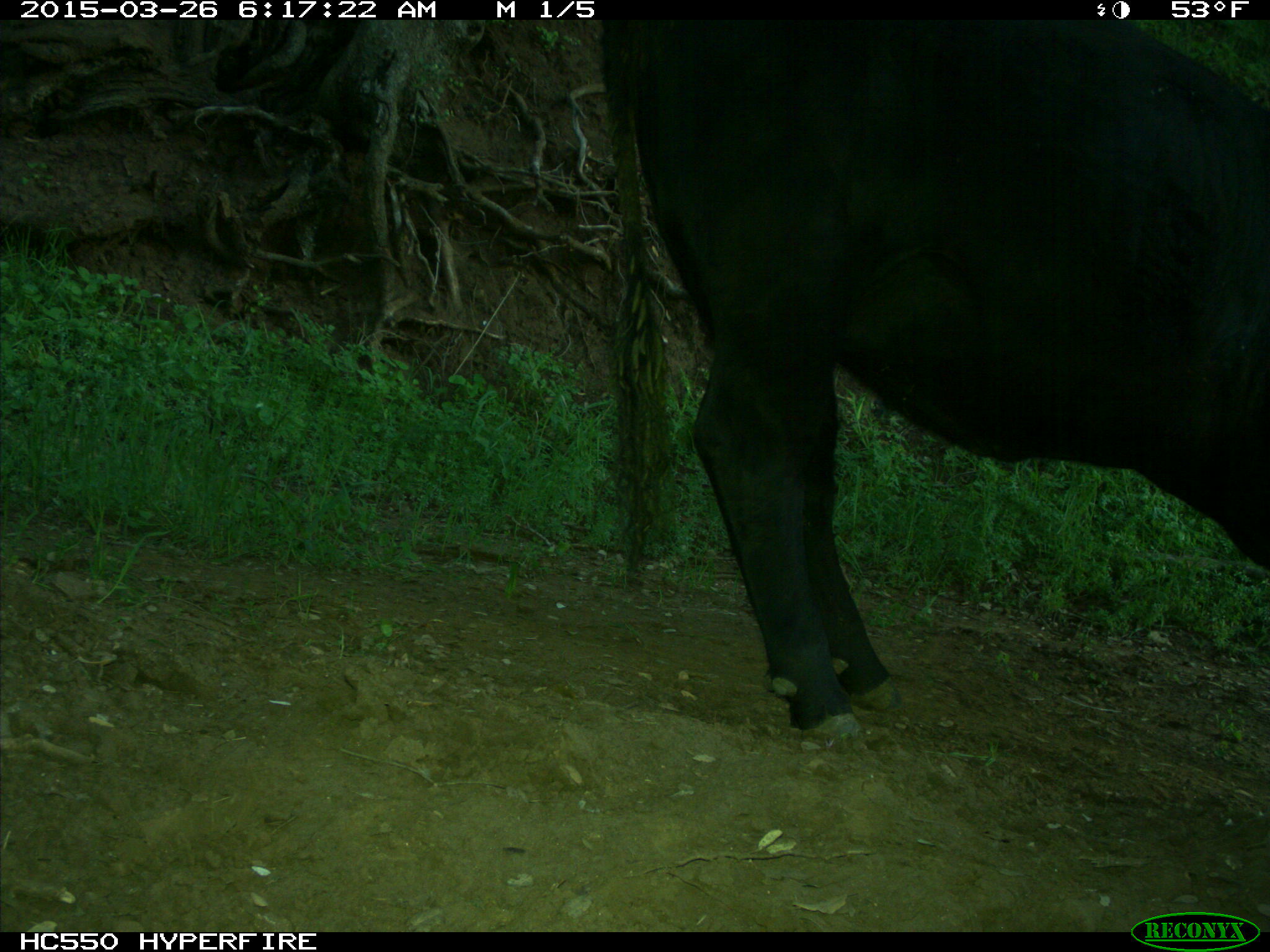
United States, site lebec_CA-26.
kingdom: Animalia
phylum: Chordata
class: Mammalia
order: Artiodactyla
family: Bovidae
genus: Bos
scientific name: Bos taurus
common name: domestic cow